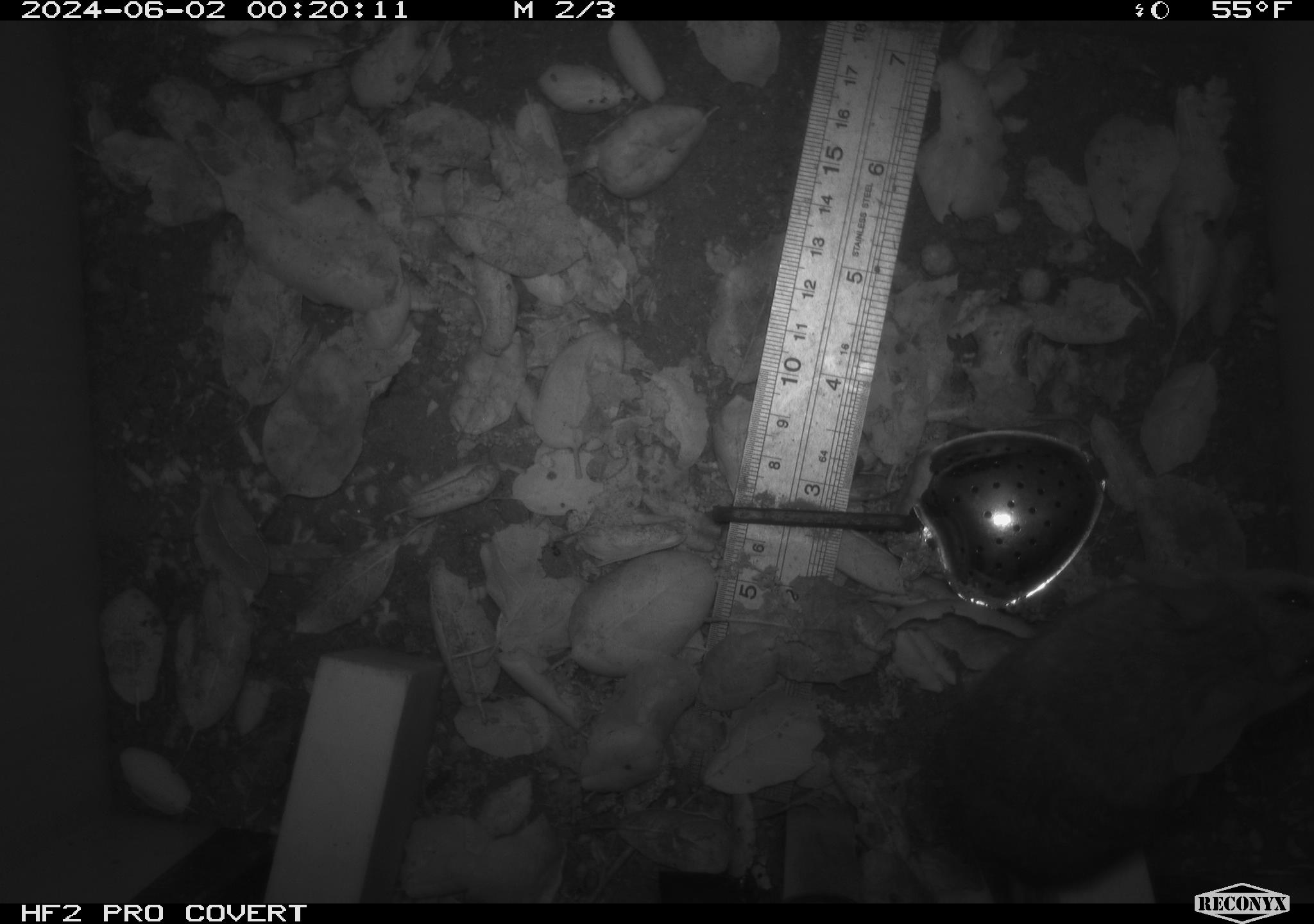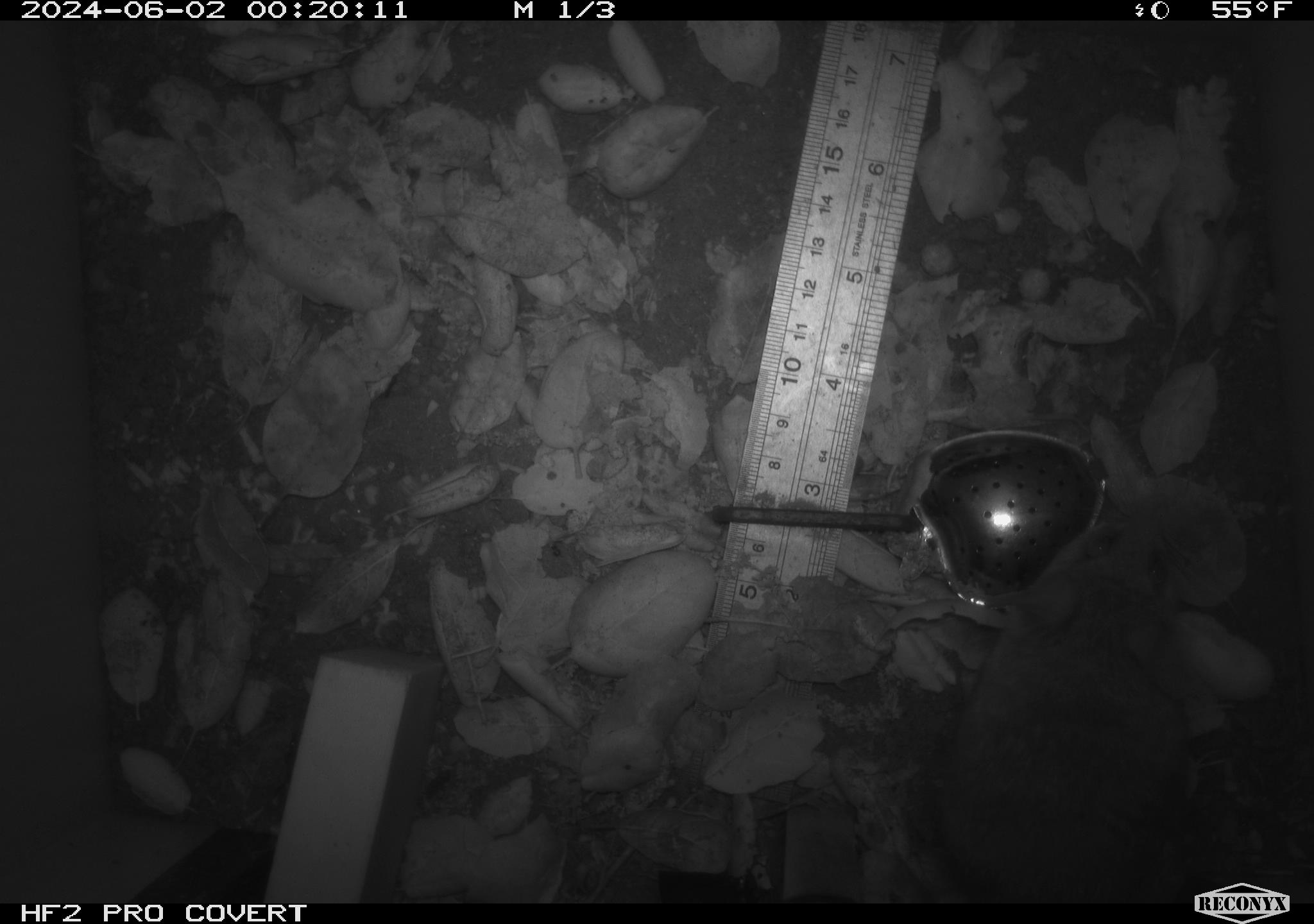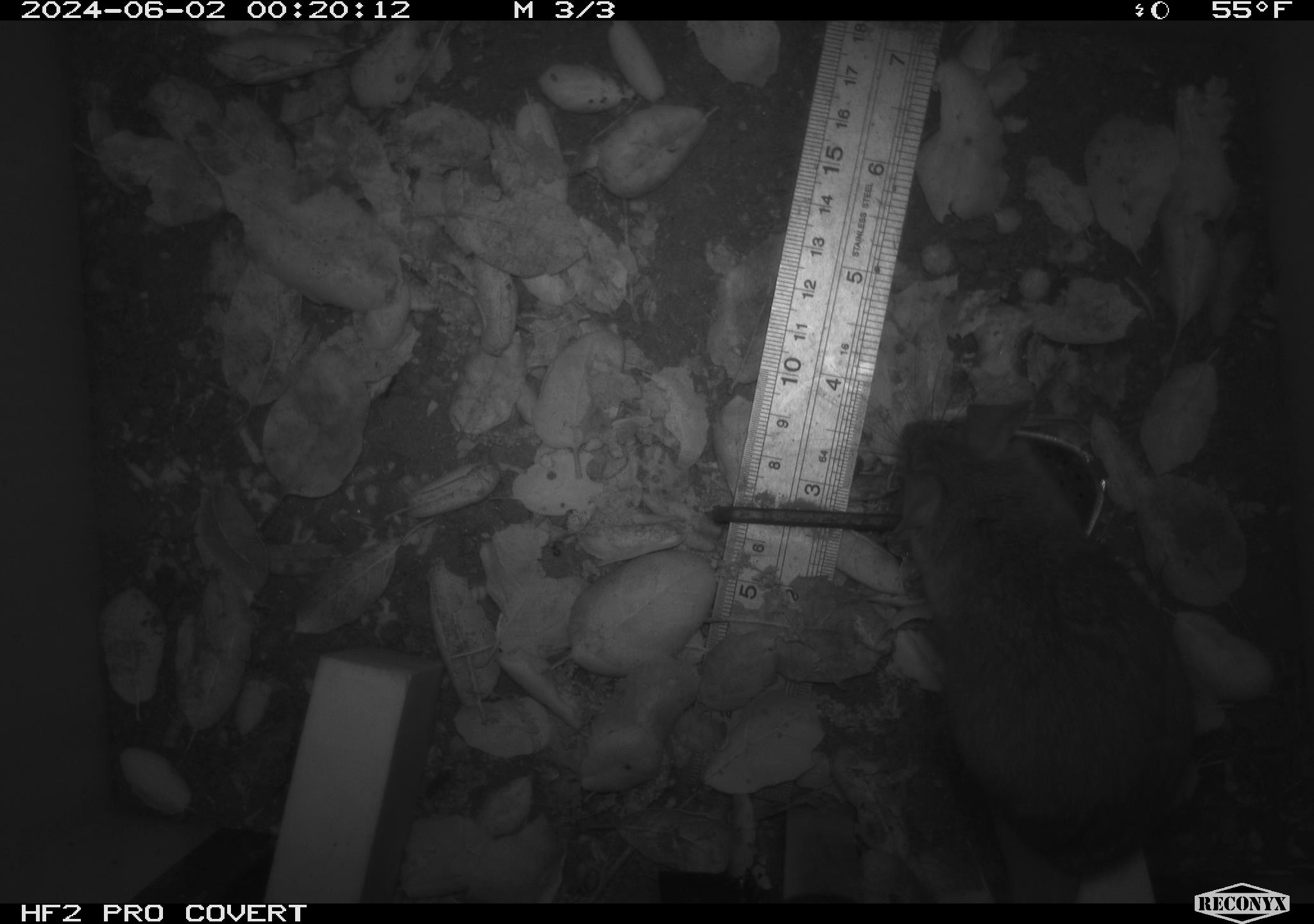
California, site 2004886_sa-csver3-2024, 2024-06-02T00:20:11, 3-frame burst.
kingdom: Animalia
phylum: Chordata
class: Mammalia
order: Rodentia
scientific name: Rodentia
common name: rodent